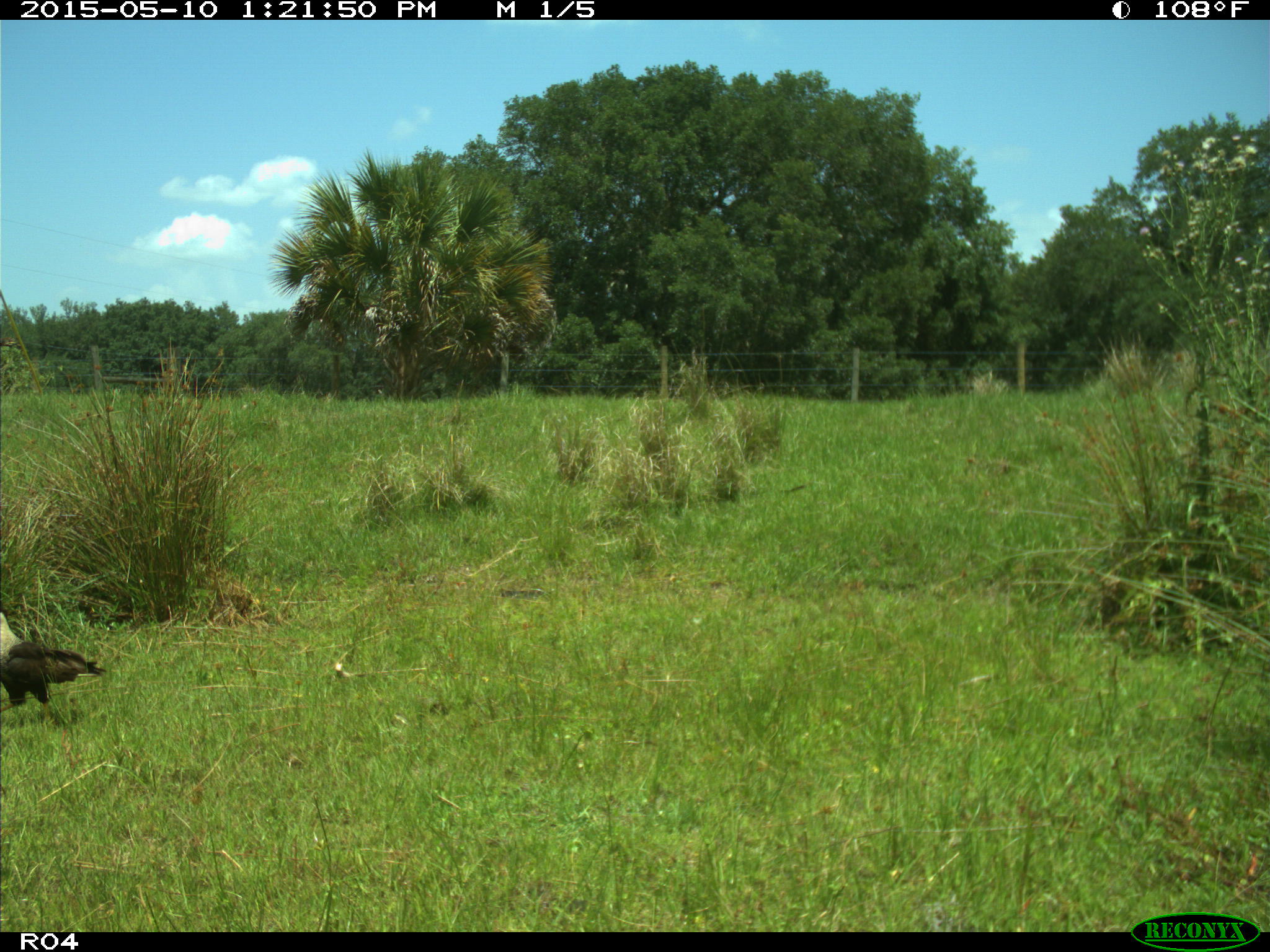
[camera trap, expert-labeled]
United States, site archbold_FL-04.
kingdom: Animalia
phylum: Chordata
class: Aves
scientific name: Aves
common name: birds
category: unidentified bird